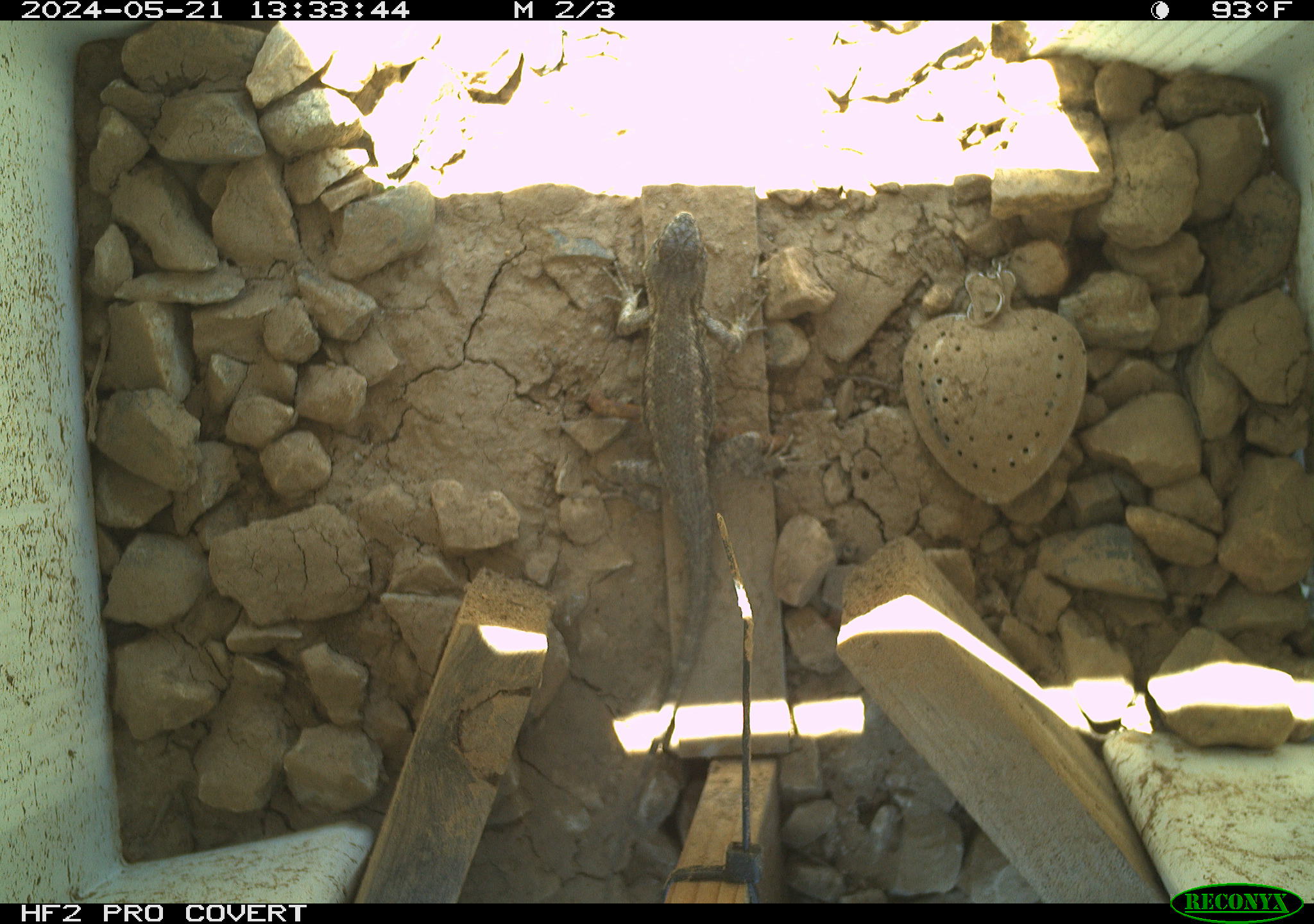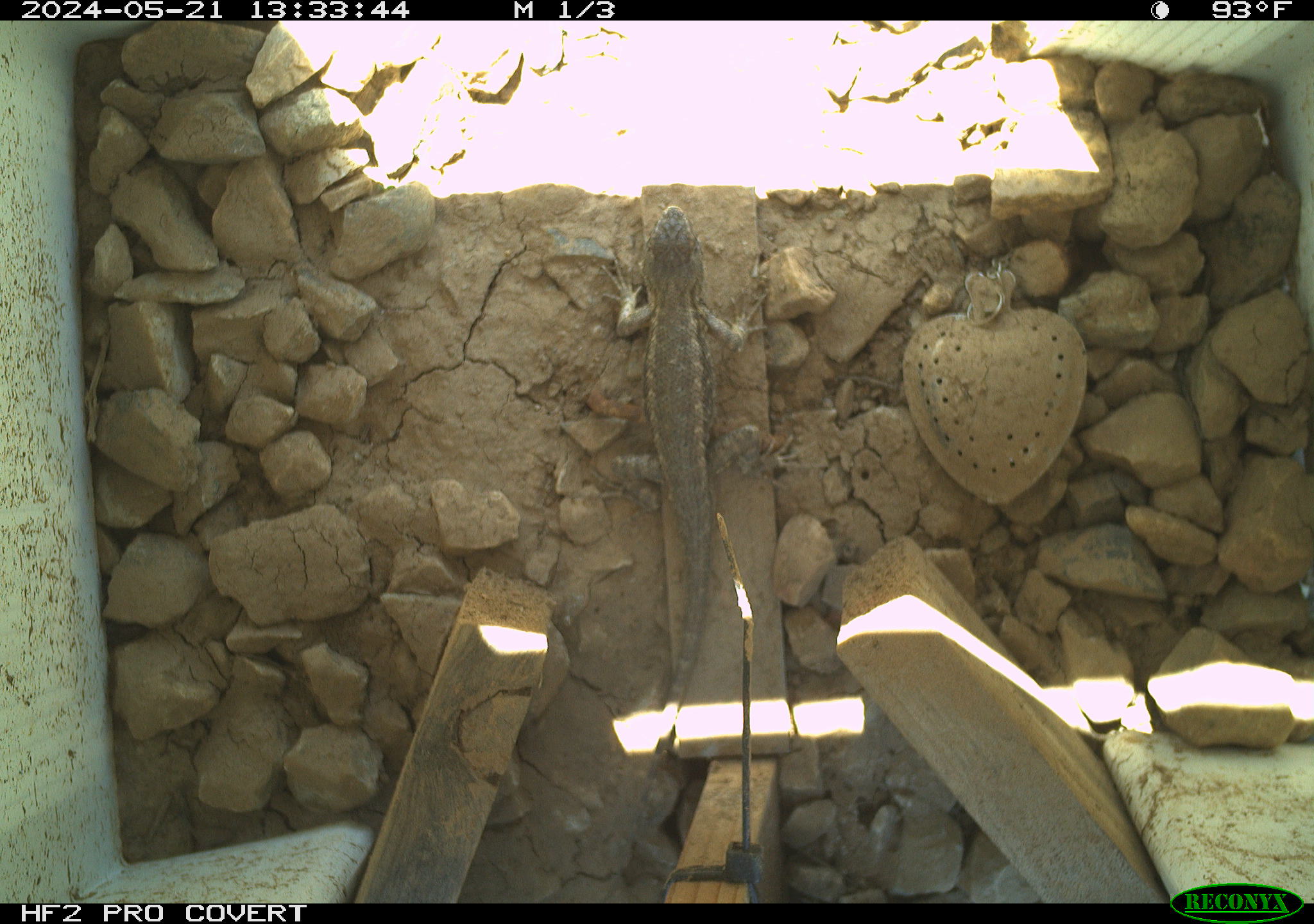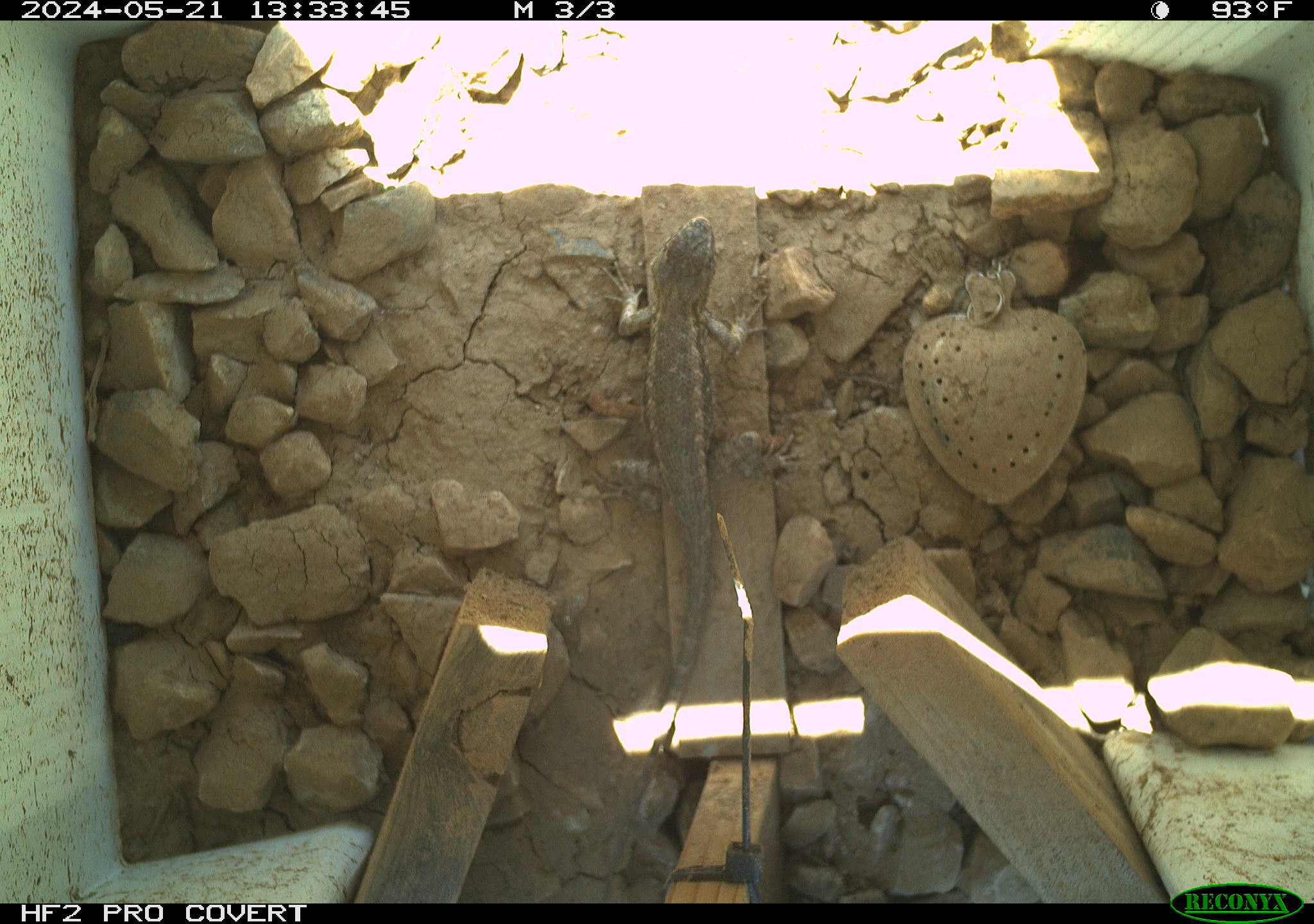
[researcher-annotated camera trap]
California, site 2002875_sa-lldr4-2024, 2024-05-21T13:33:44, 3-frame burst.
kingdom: Animalia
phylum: Chordata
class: Reptilia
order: Squamata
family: Phrynosomatidae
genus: Sceloporus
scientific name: Sceloporus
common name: spiny lizards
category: sceloporus species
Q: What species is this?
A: Sceloporus species (spiny lizards) (Sceloporus).